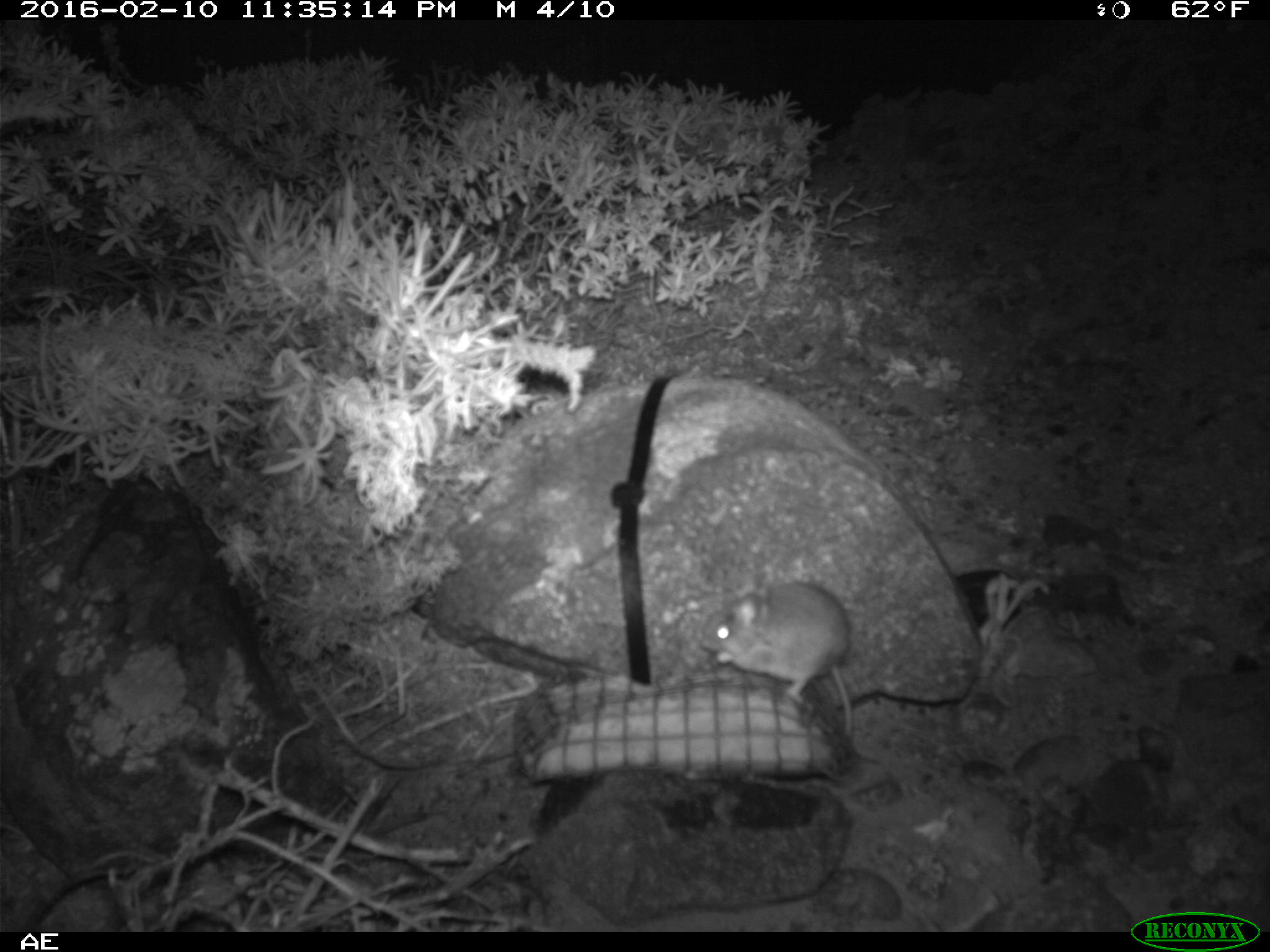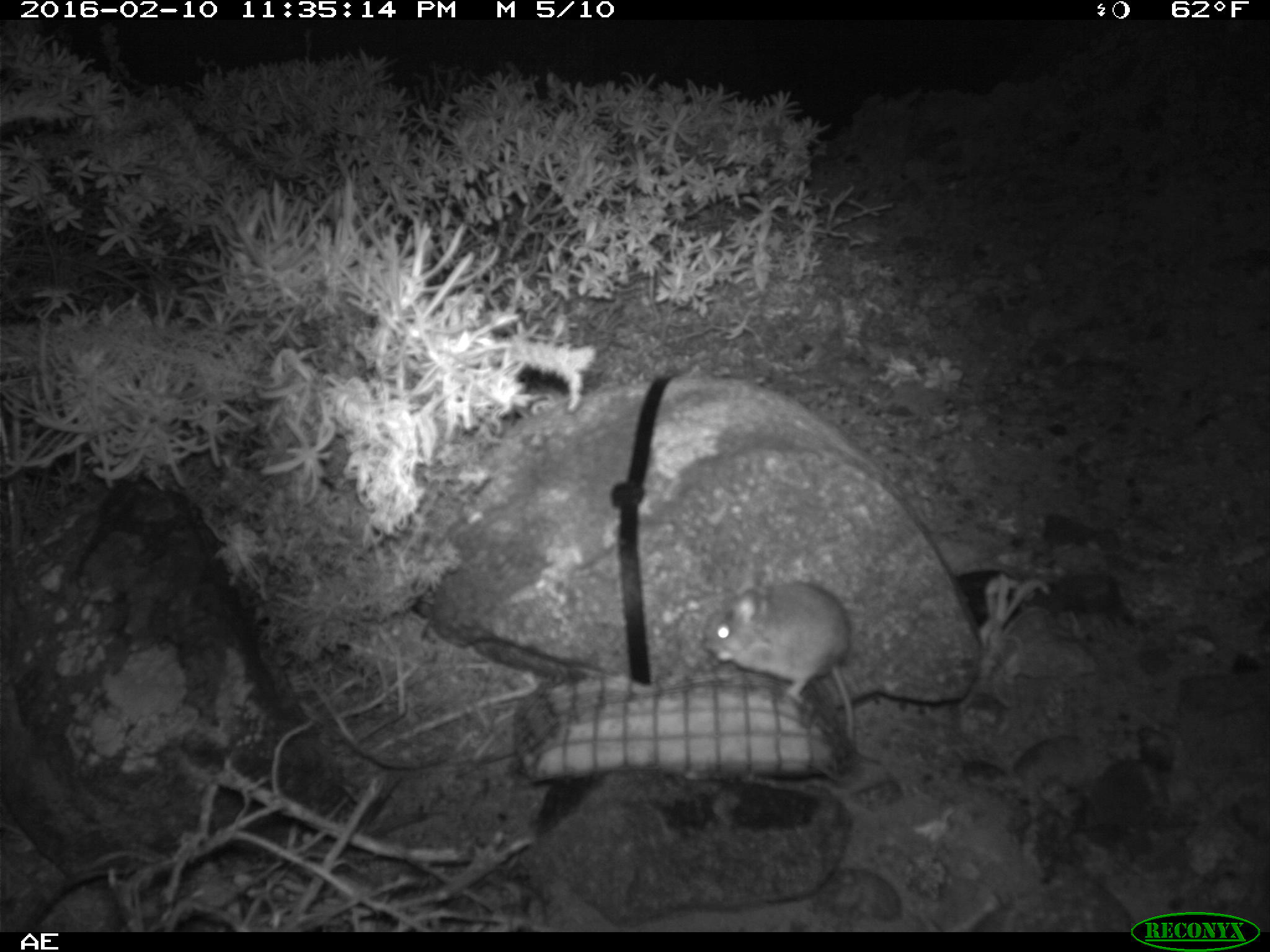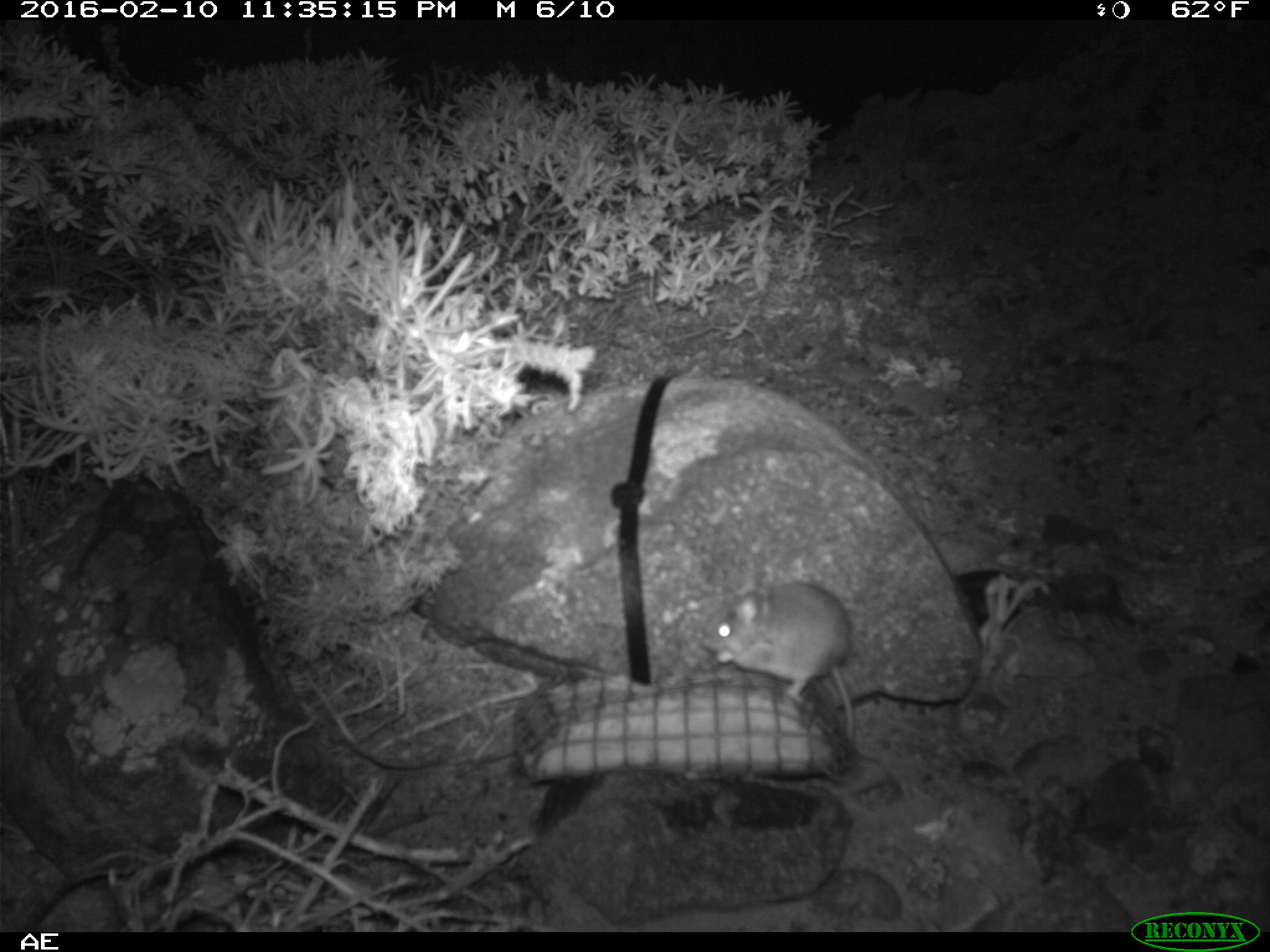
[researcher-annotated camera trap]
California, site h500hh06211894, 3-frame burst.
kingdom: Animalia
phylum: Chordata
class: Mammalia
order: Rodentia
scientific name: Rodentia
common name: rodent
Rodent (Rodentia).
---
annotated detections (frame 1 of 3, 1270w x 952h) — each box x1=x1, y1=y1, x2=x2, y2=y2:
rodent: x1=699, y1=574, x2=877, y2=764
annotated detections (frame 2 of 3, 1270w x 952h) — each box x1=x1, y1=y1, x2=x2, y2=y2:
rodent: x1=705, y1=566, x2=855, y2=741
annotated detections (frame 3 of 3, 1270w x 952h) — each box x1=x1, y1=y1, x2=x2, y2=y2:
rodent: x1=698, y1=580, x2=857, y2=745